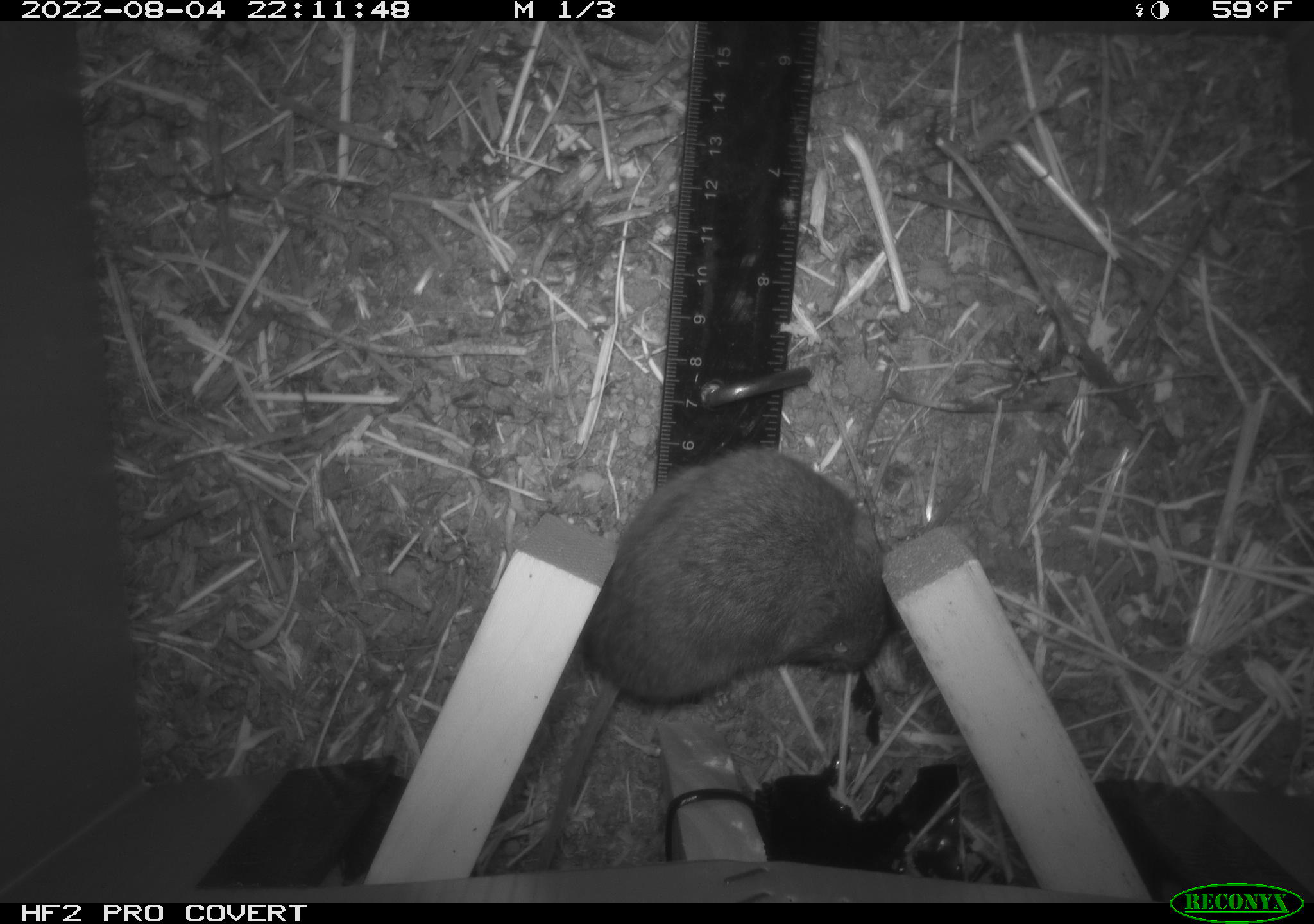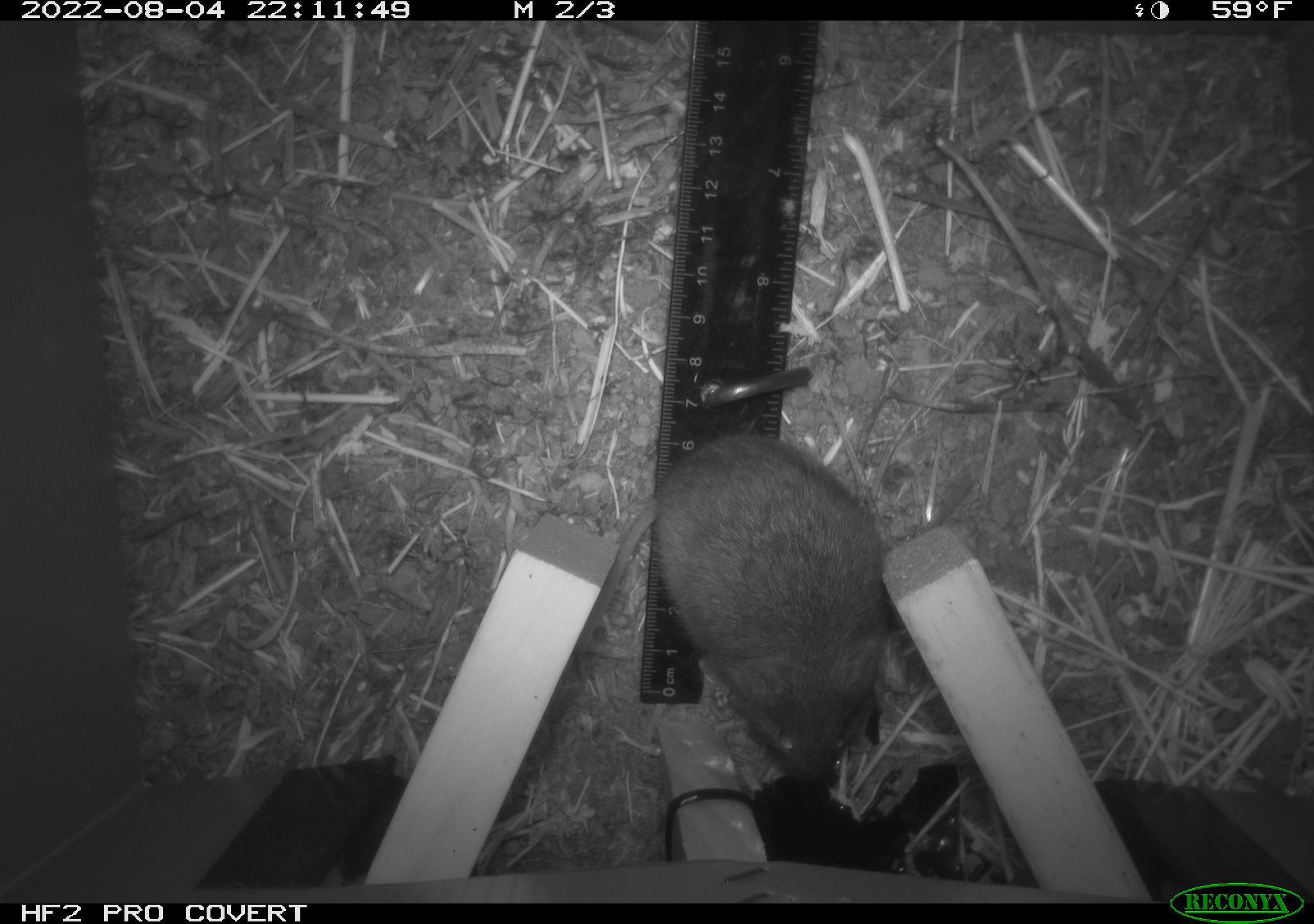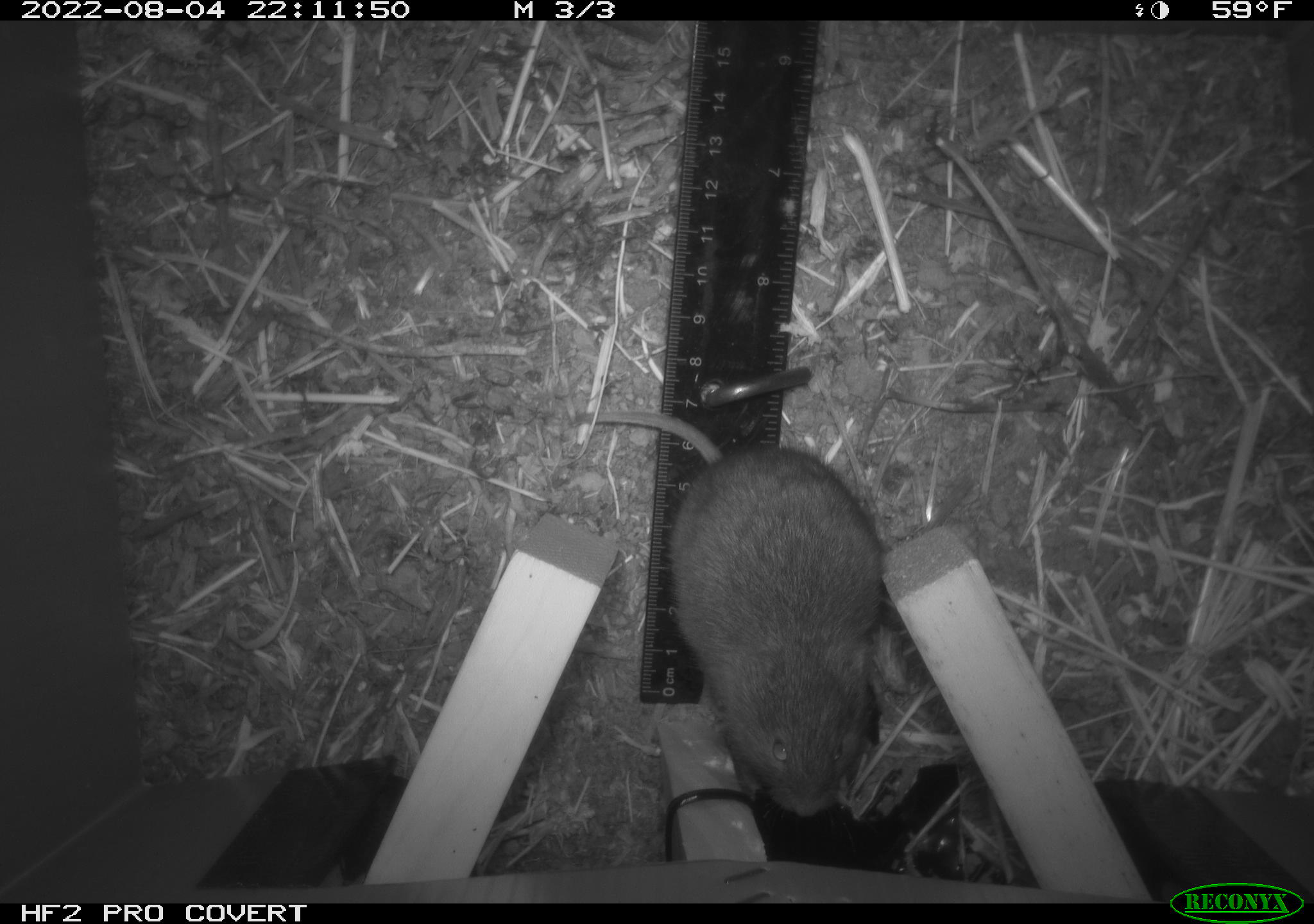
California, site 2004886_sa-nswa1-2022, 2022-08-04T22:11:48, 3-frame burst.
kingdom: Animalia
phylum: Chordata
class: Mammalia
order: Rodentia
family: Cricetidae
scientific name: Cricetidae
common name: hamsters, voles, lemmings, and allies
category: cricetidae family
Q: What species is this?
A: Cricetidae family (hamsters, voles, lemmings, and allies) (Cricetidae).